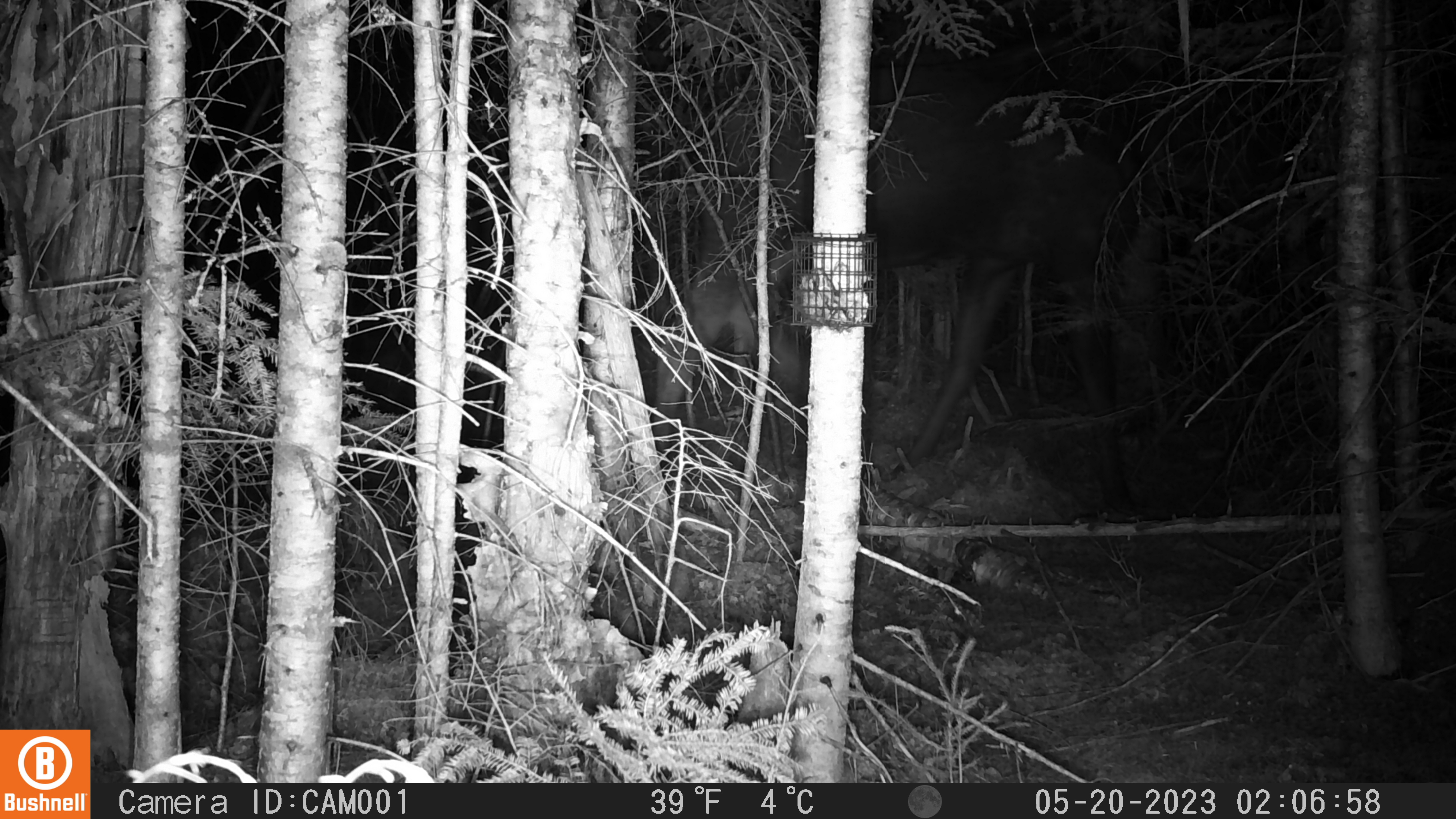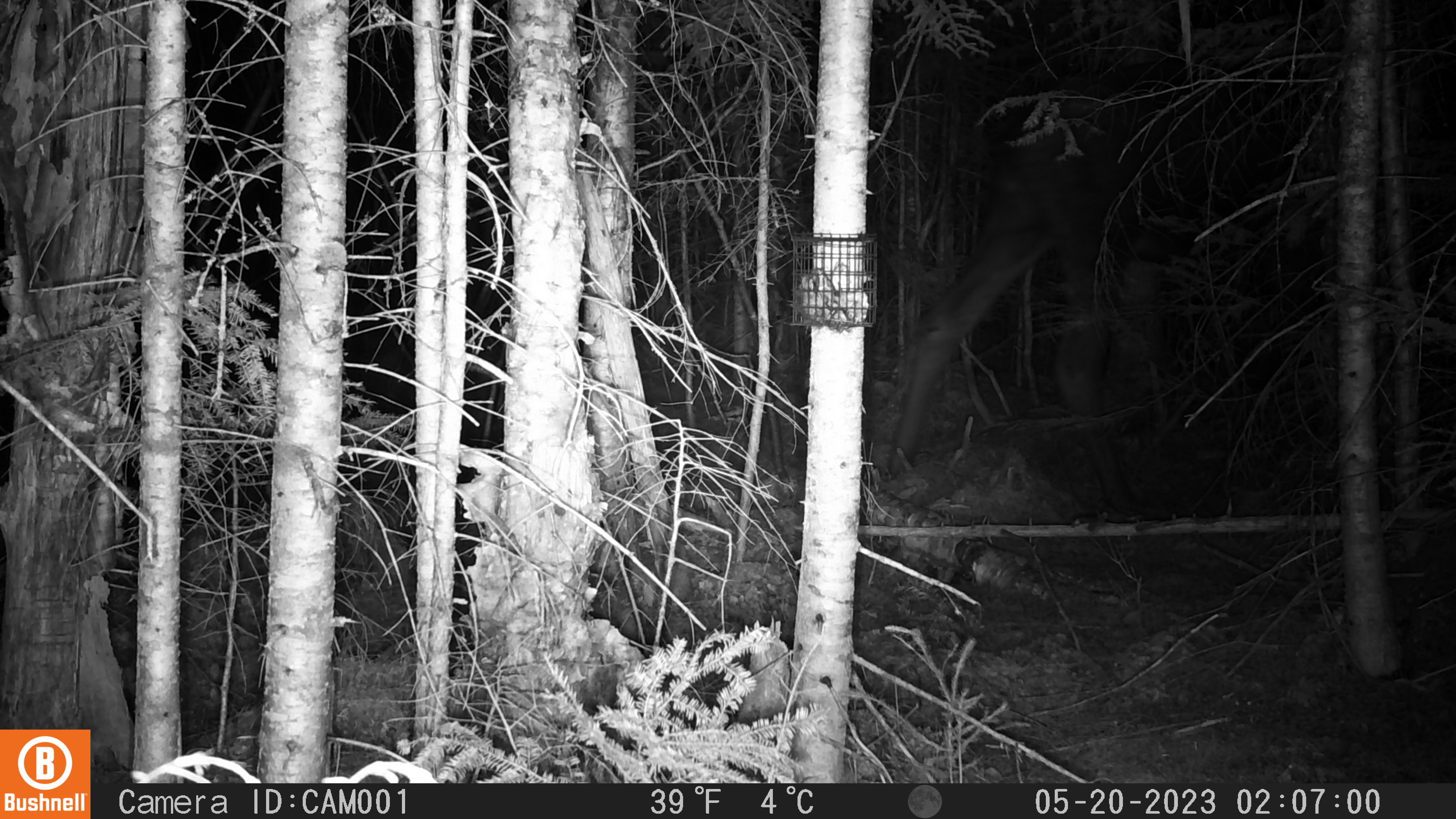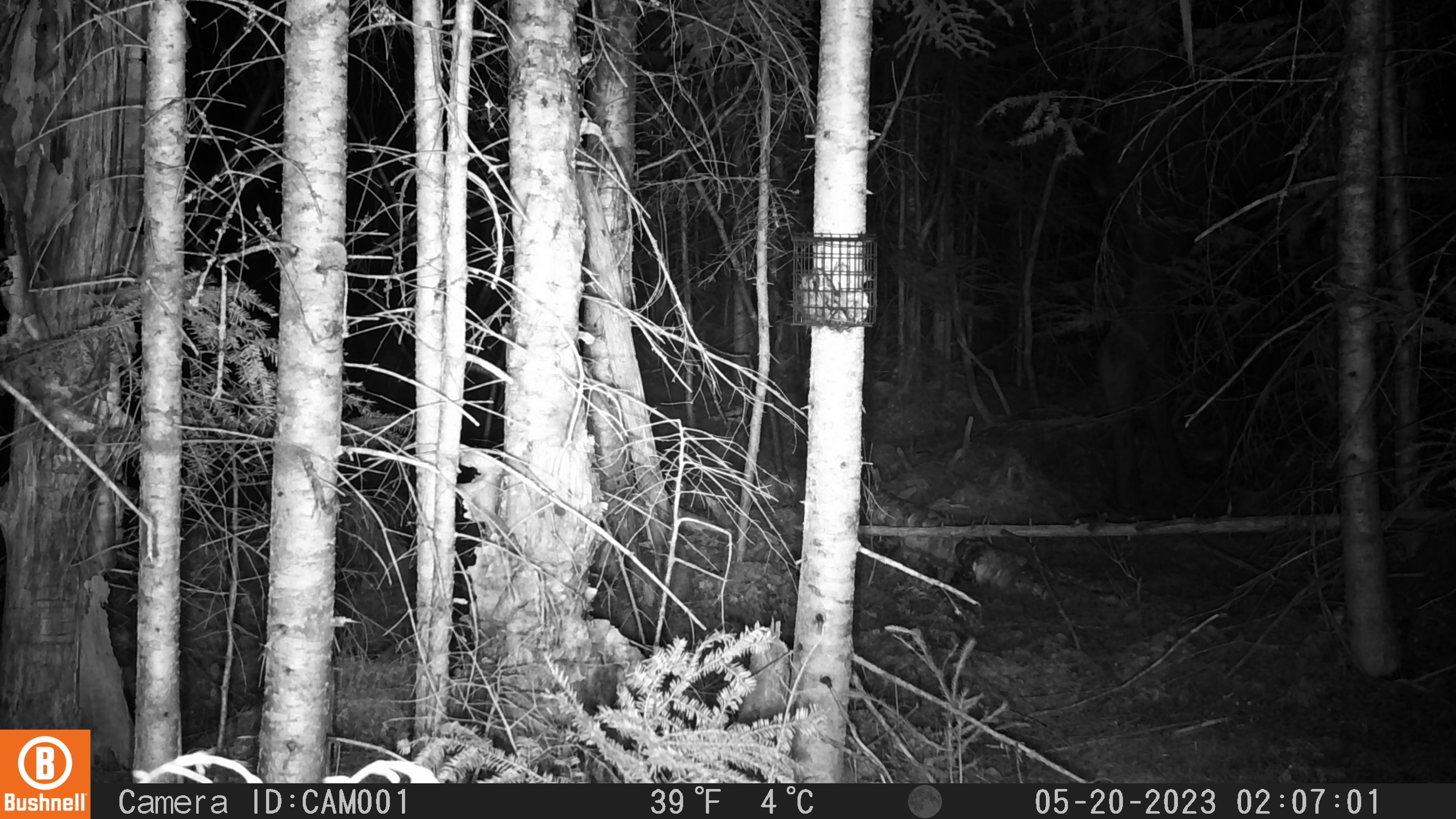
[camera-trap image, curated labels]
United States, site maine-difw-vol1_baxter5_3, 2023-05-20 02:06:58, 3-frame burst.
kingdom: Animalia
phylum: Chordata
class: Mammalia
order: Artiodactyla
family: Cervidae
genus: Alces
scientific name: Alces alces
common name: moose